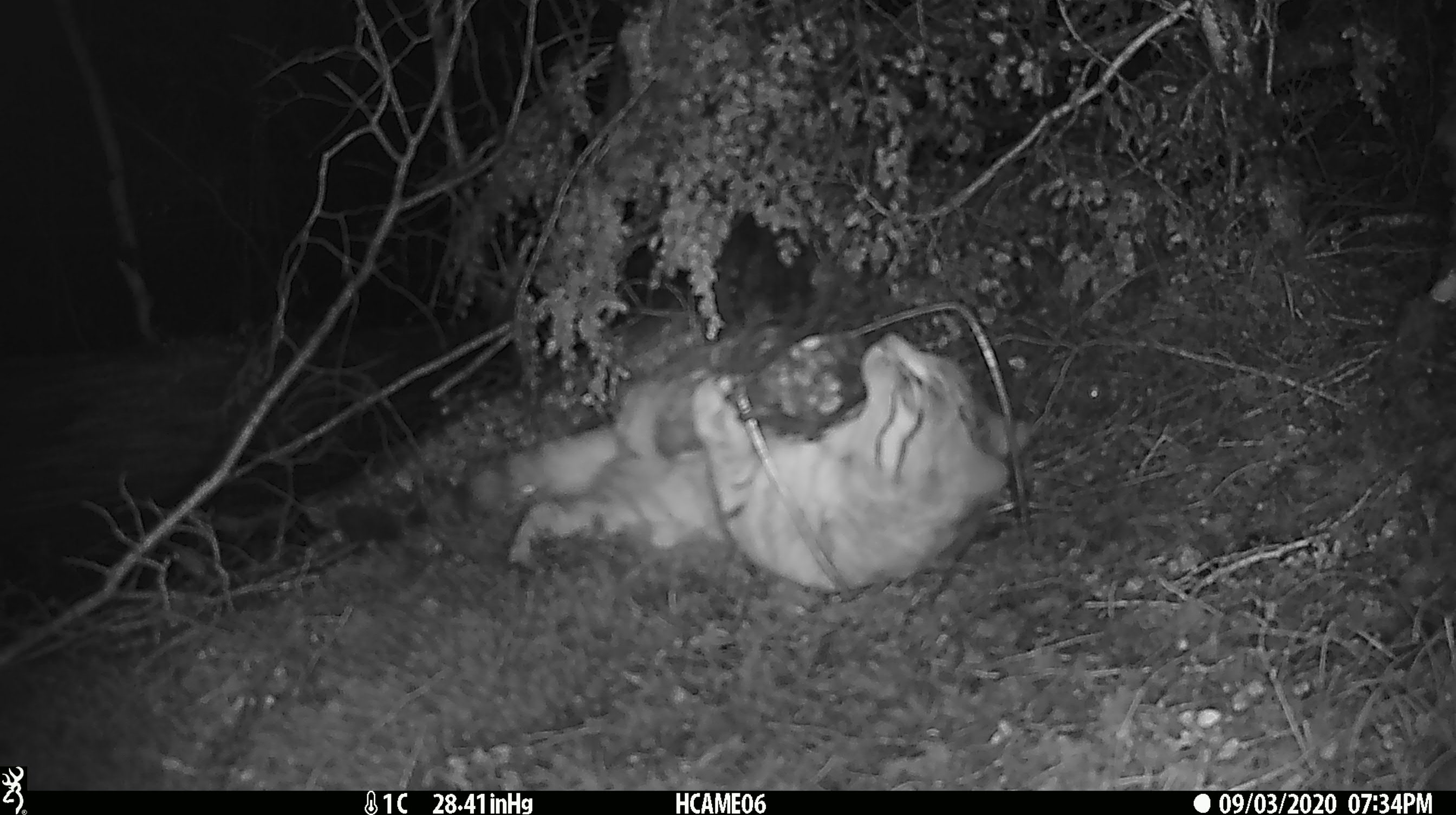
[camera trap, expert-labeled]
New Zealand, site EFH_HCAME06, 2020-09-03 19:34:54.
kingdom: Animalia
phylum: Chordata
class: Mammalia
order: Carnivora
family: Felidae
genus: Felis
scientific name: Felis catus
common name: domestic cat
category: cat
Cat (domestic cat) (Felis catus).